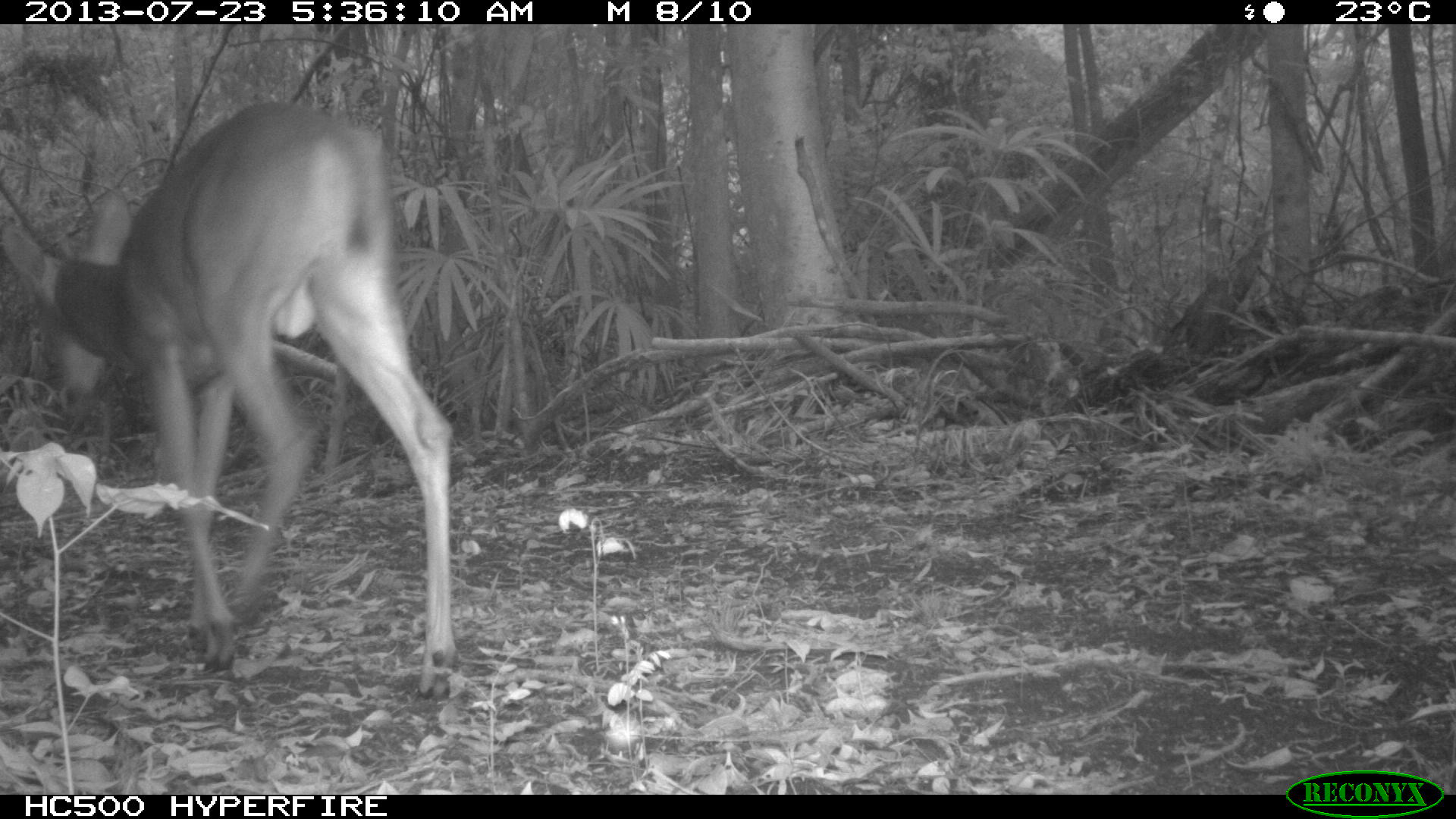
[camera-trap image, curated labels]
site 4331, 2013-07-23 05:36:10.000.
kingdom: Animalia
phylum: Chordata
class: Mammalia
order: Artiodactyla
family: Cervidae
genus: Odocoileus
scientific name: Odocoileus virginianus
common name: white-tailed deer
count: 1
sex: male